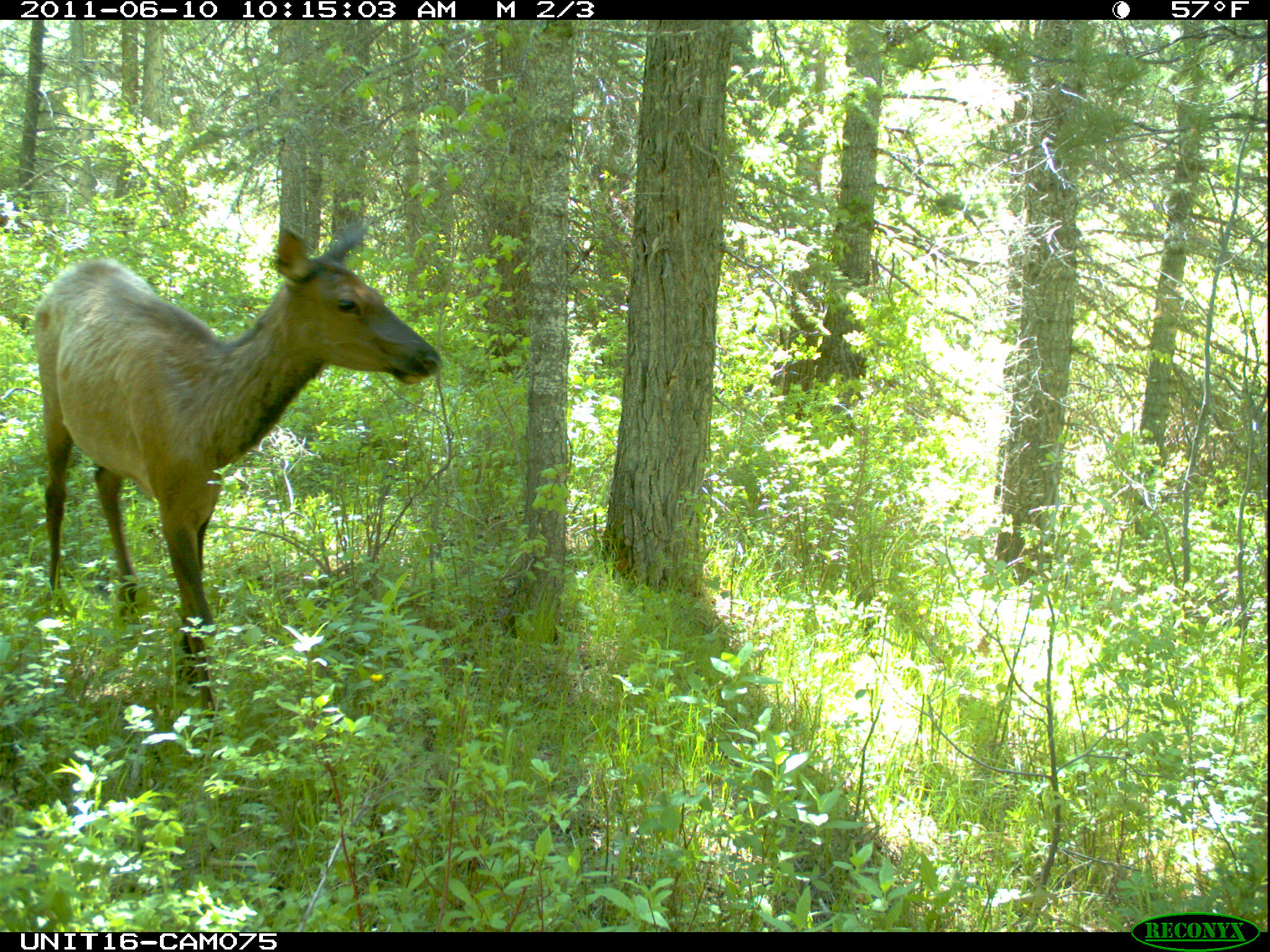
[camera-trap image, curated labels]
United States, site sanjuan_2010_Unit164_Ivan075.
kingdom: Animalia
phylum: Chordata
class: Mammalia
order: Artiodactyla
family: Cervidae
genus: Cervus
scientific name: Cervus elaphus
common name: red deer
Cervus elaphus (red deer).